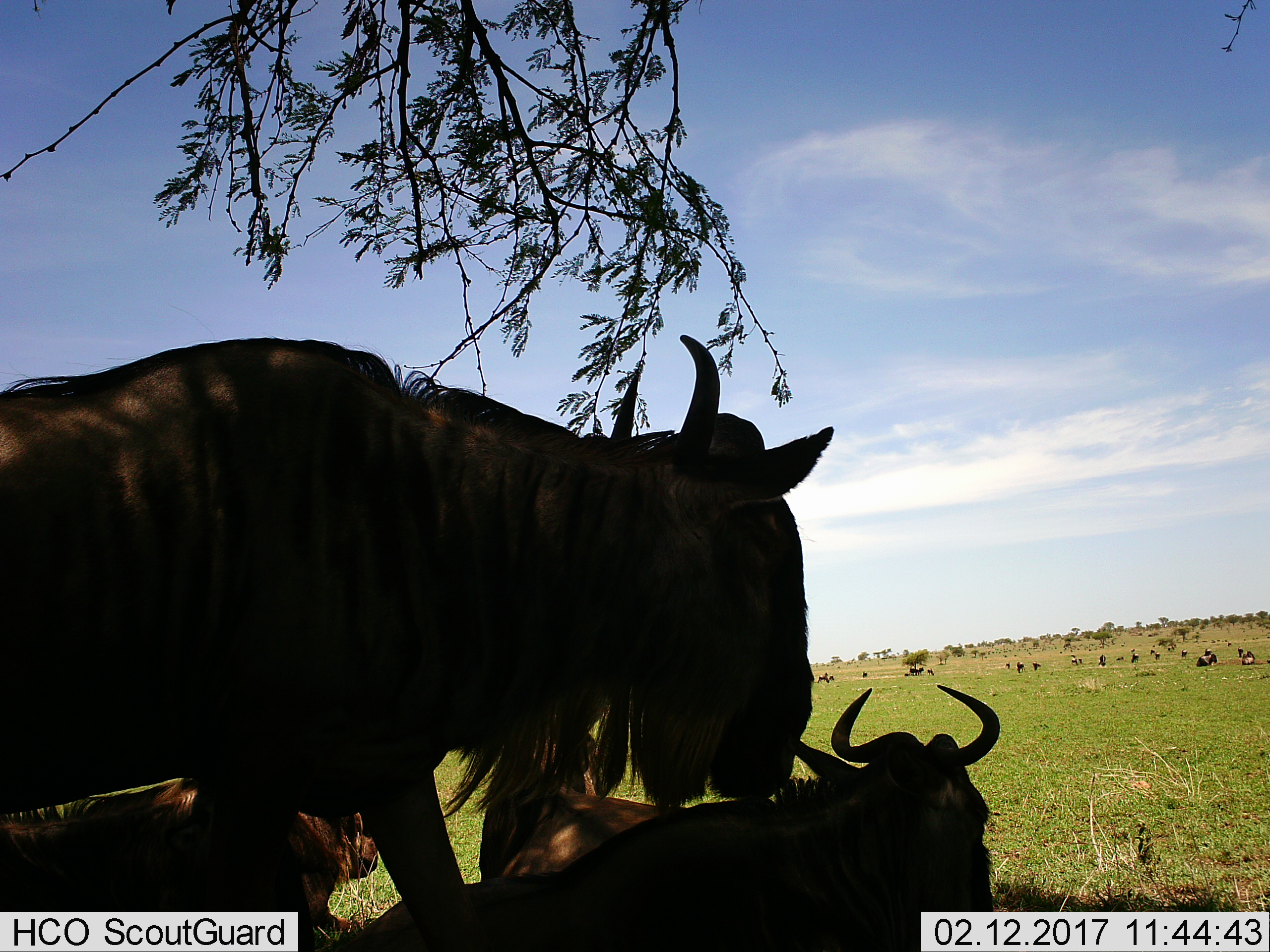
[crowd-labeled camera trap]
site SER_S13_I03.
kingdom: Animalia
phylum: Chordata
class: Mammalia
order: Artiodactyla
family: Bovidae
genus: Connochaetes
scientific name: Connochaetes taurinus taurinus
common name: blue wildebeest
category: wildebeestblue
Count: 11-50.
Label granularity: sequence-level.